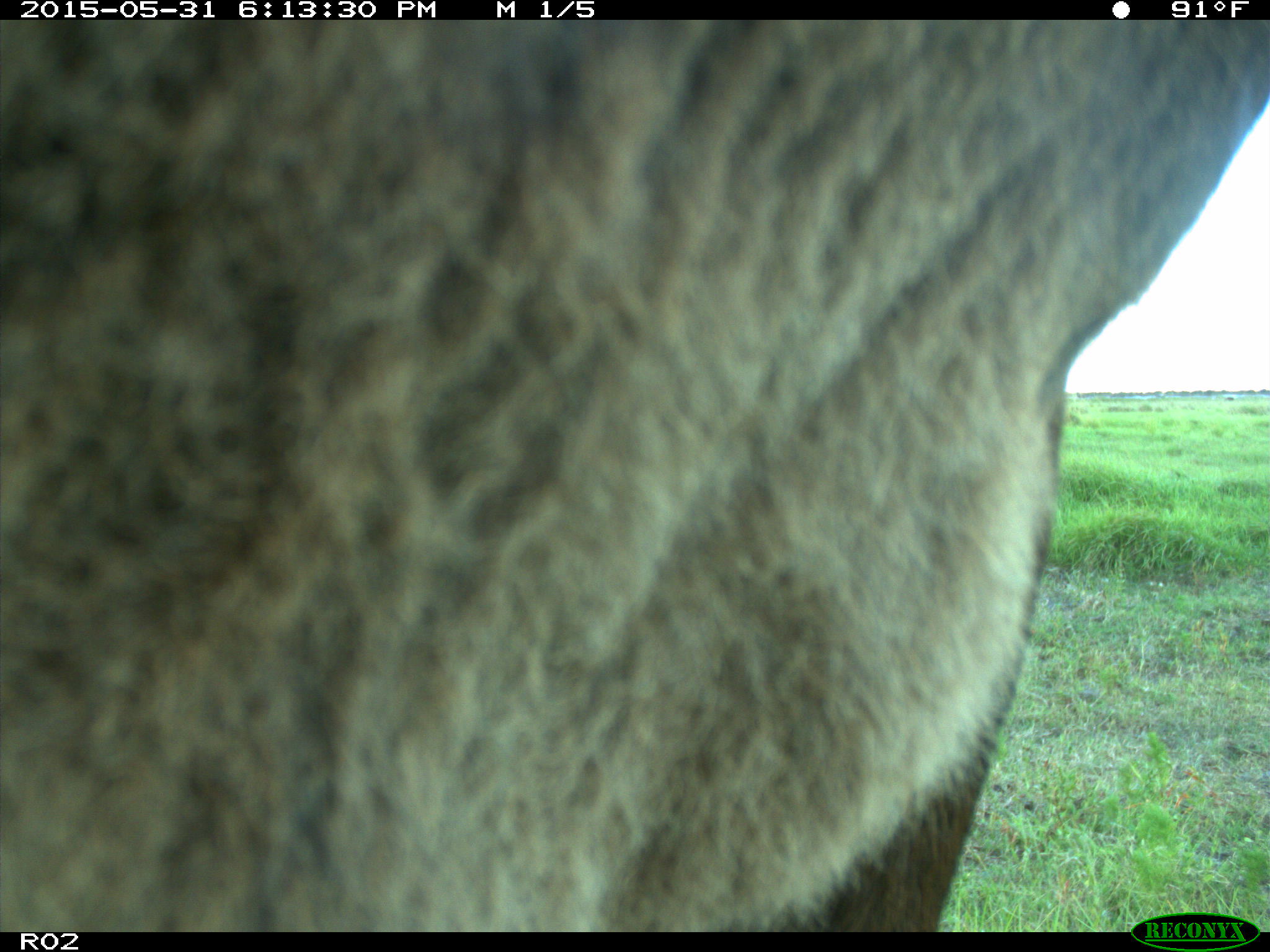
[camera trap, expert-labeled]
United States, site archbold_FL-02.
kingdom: Animalia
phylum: Chordata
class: Mammalia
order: Artiodactyla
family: Bovidae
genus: Bos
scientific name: Bos taurus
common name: domestic cow